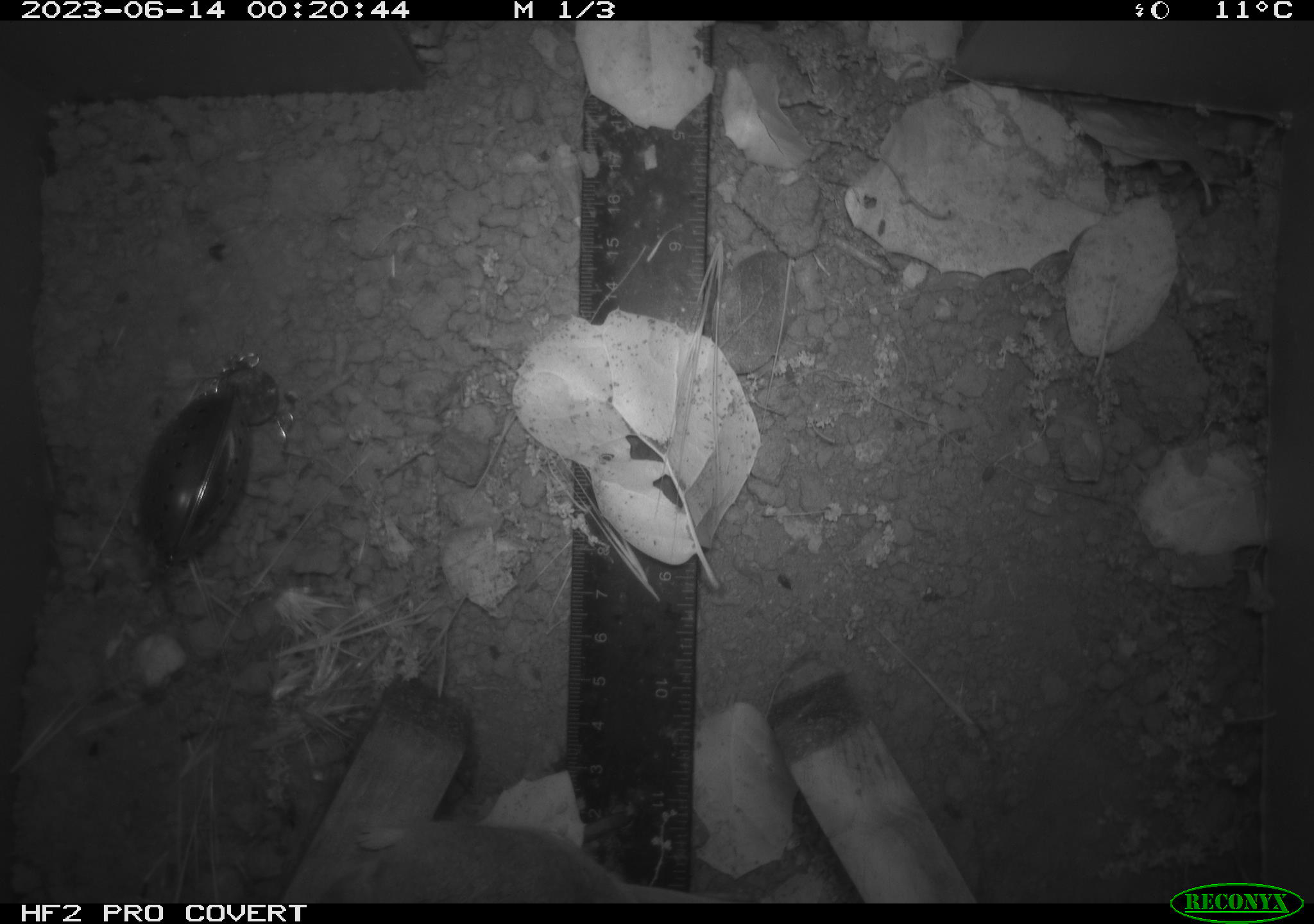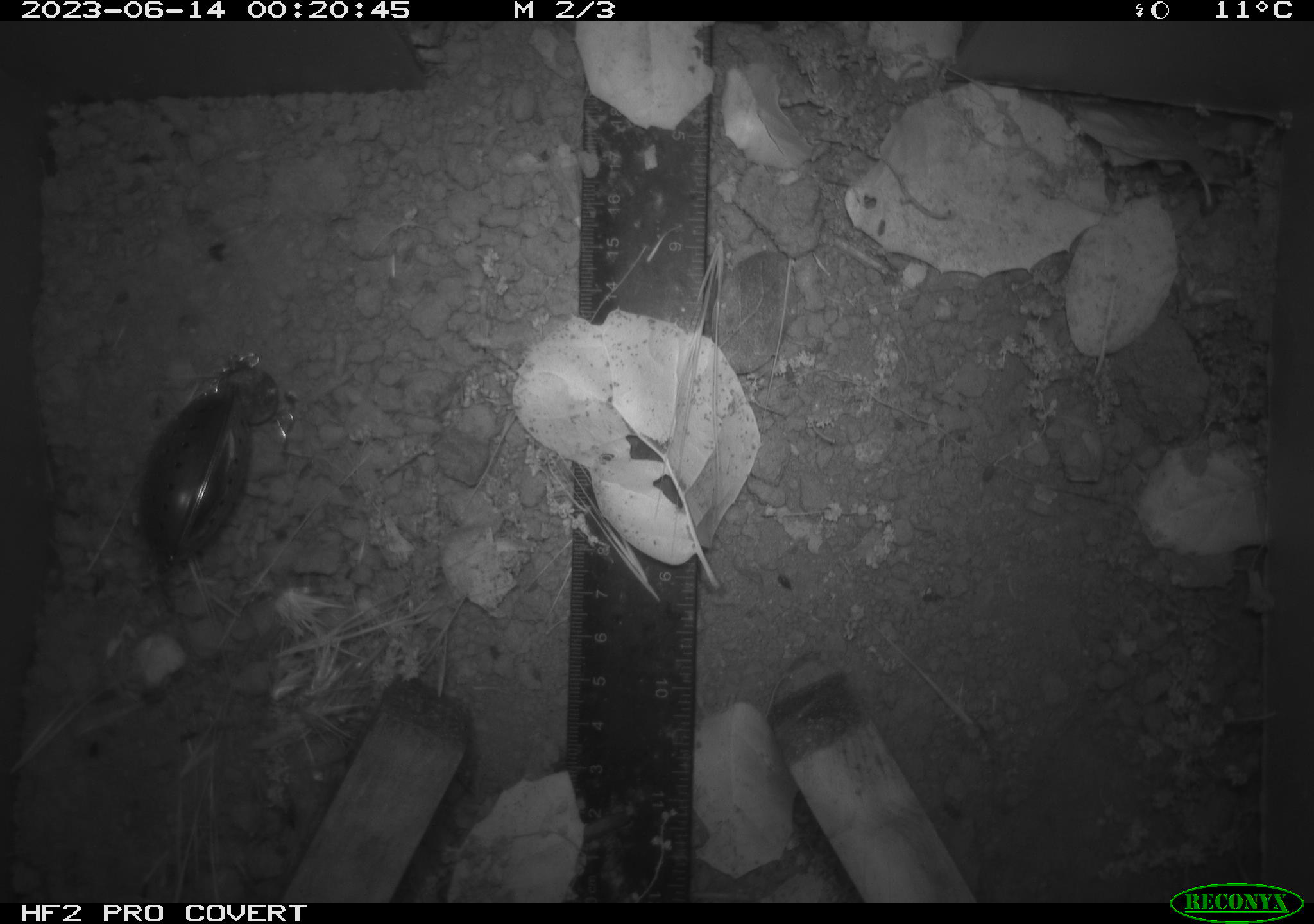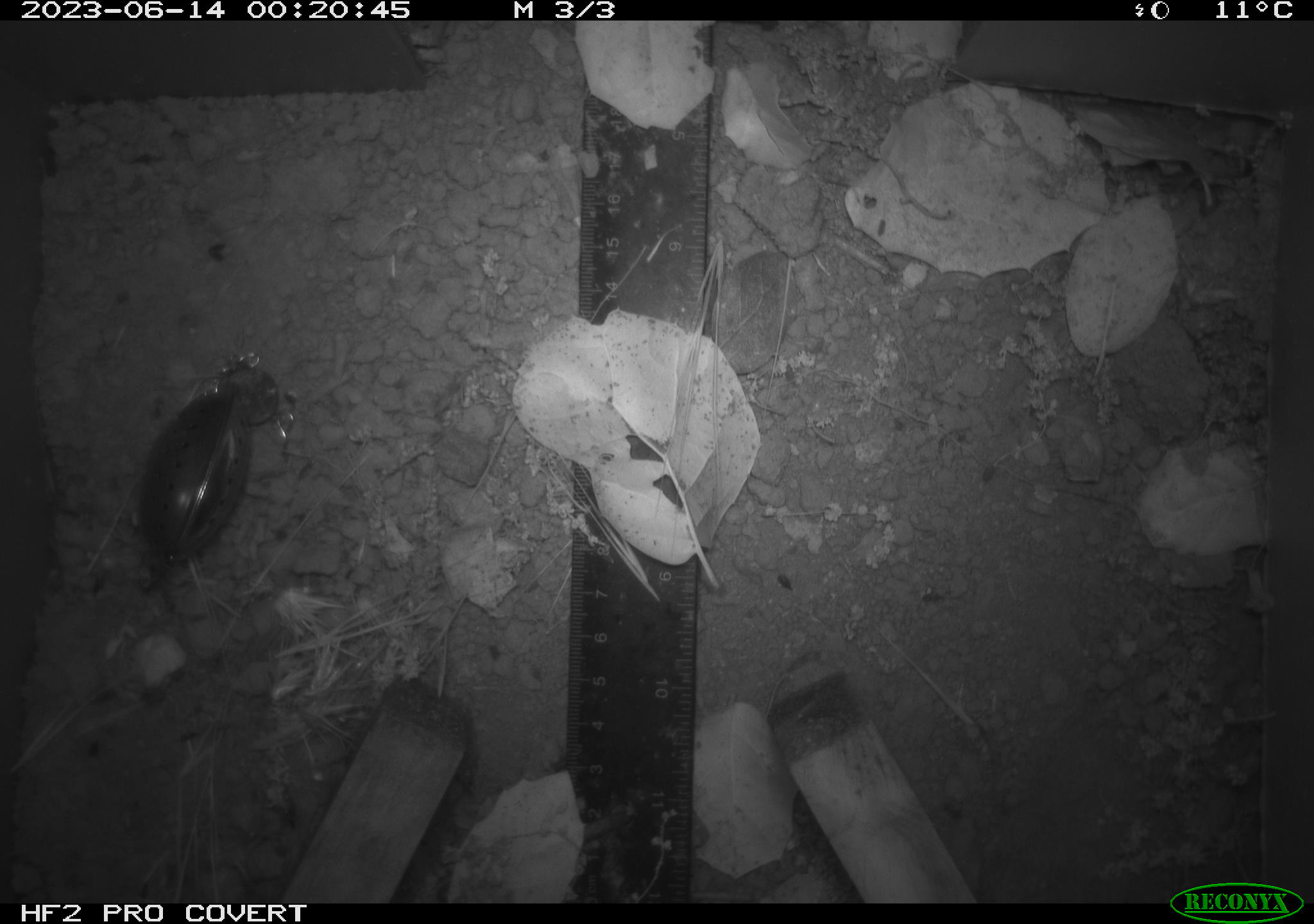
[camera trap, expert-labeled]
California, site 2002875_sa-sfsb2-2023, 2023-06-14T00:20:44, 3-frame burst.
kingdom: Animalia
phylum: Chordata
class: Mammalia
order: Rodentia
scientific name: Rodentia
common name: mouse species